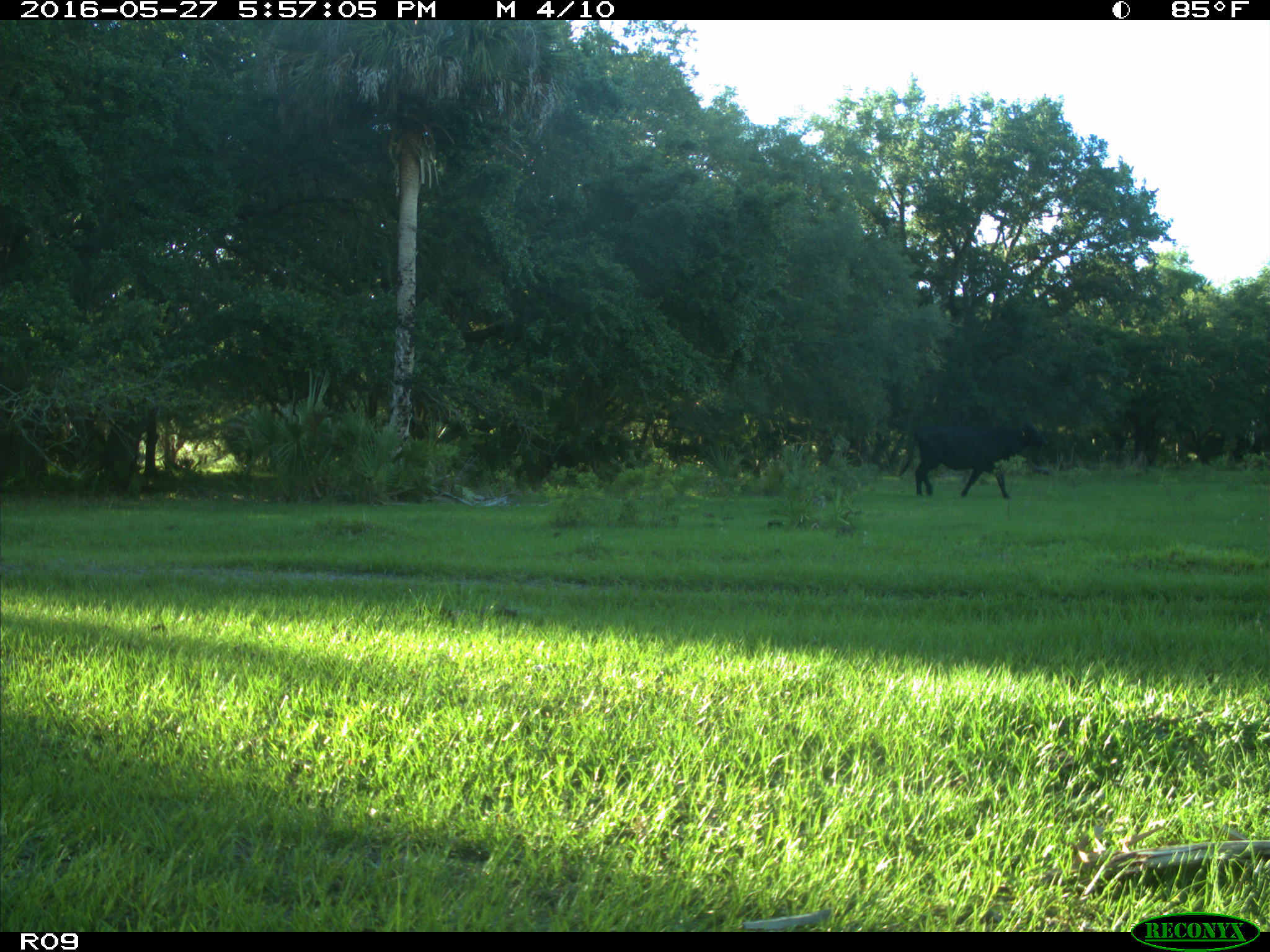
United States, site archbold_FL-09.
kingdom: Animalia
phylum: Chordata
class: Mammalia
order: Artiodactyla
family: Bovidae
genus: Bos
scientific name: Bos taurus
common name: domestic cow